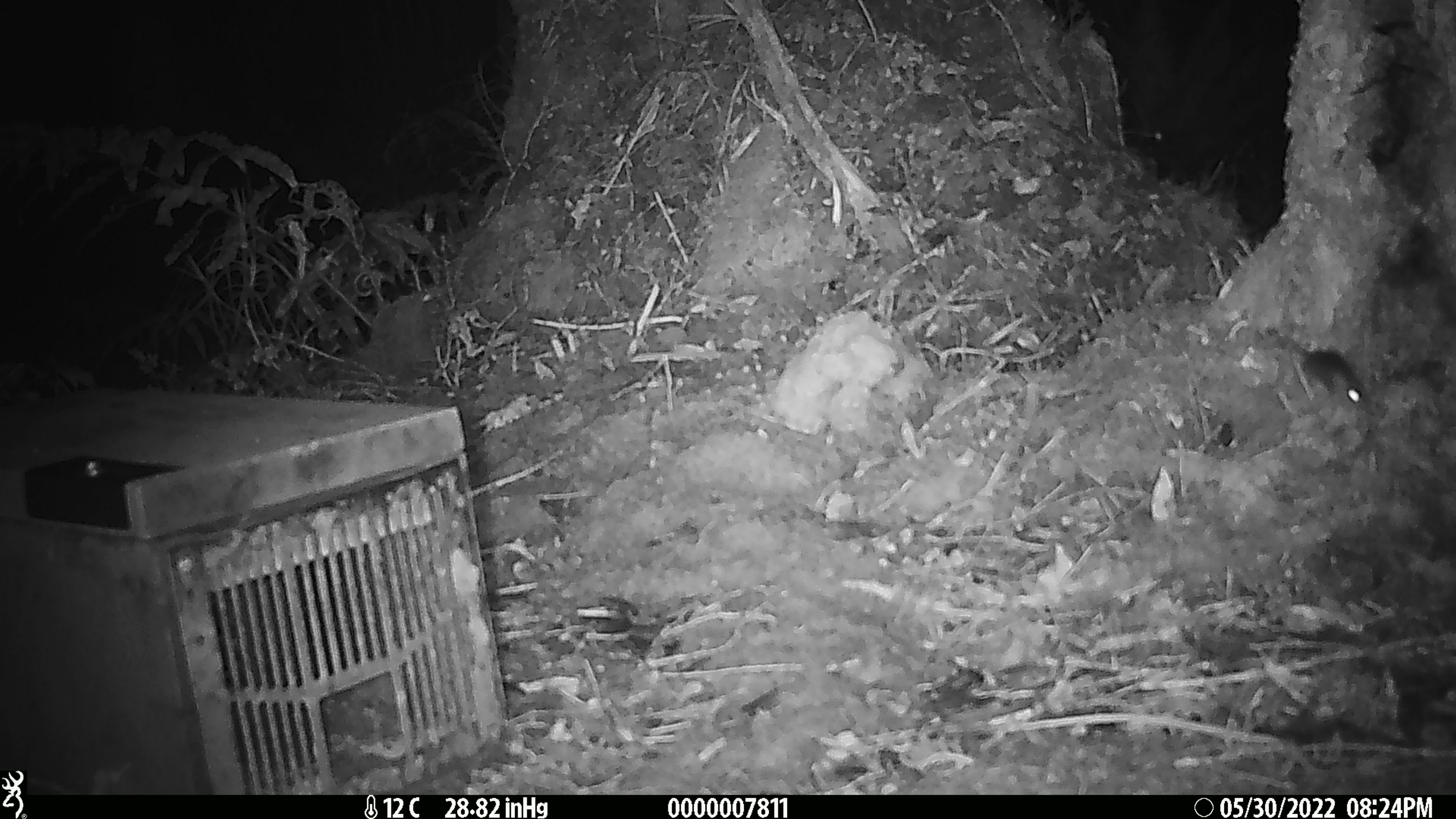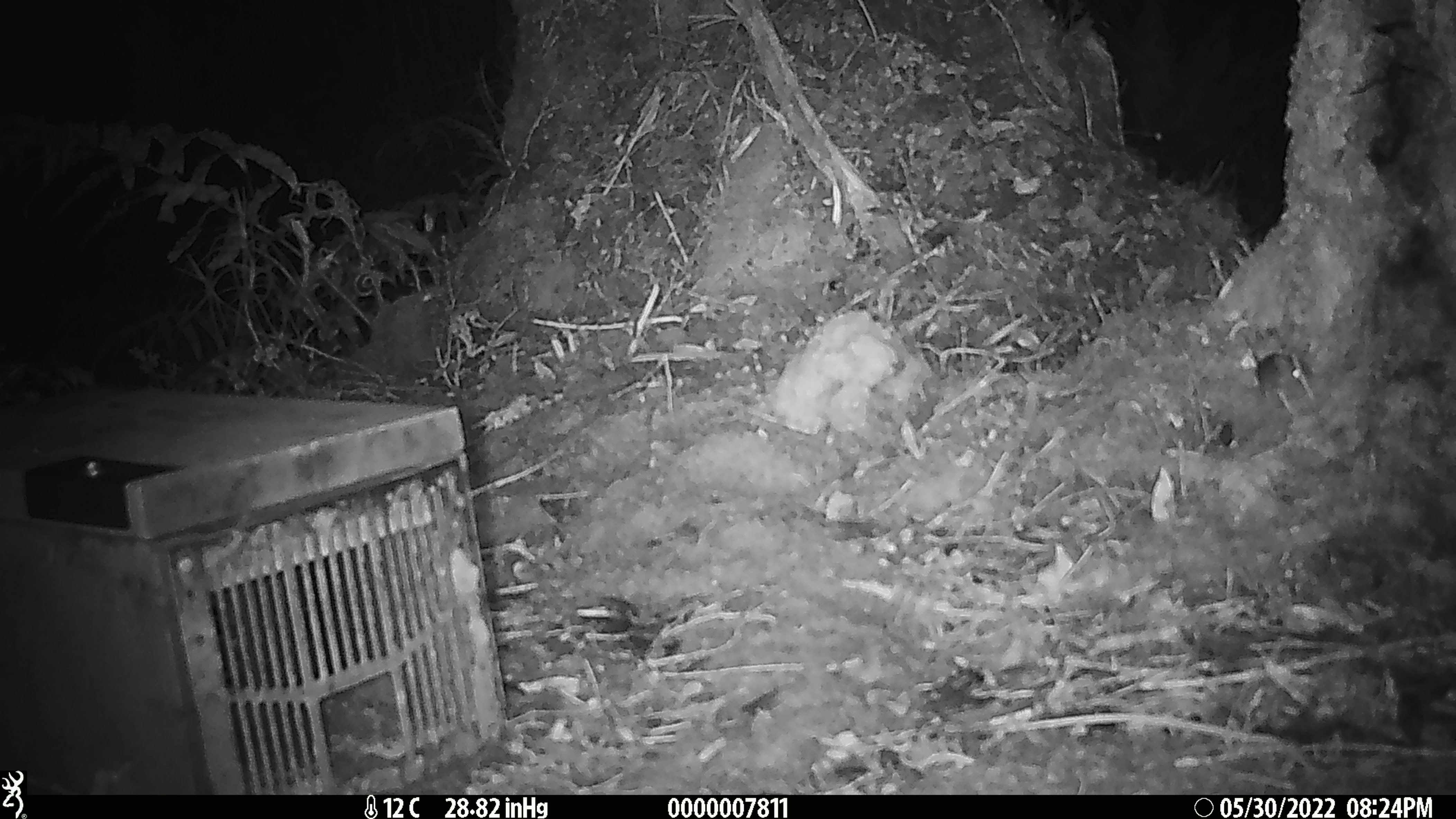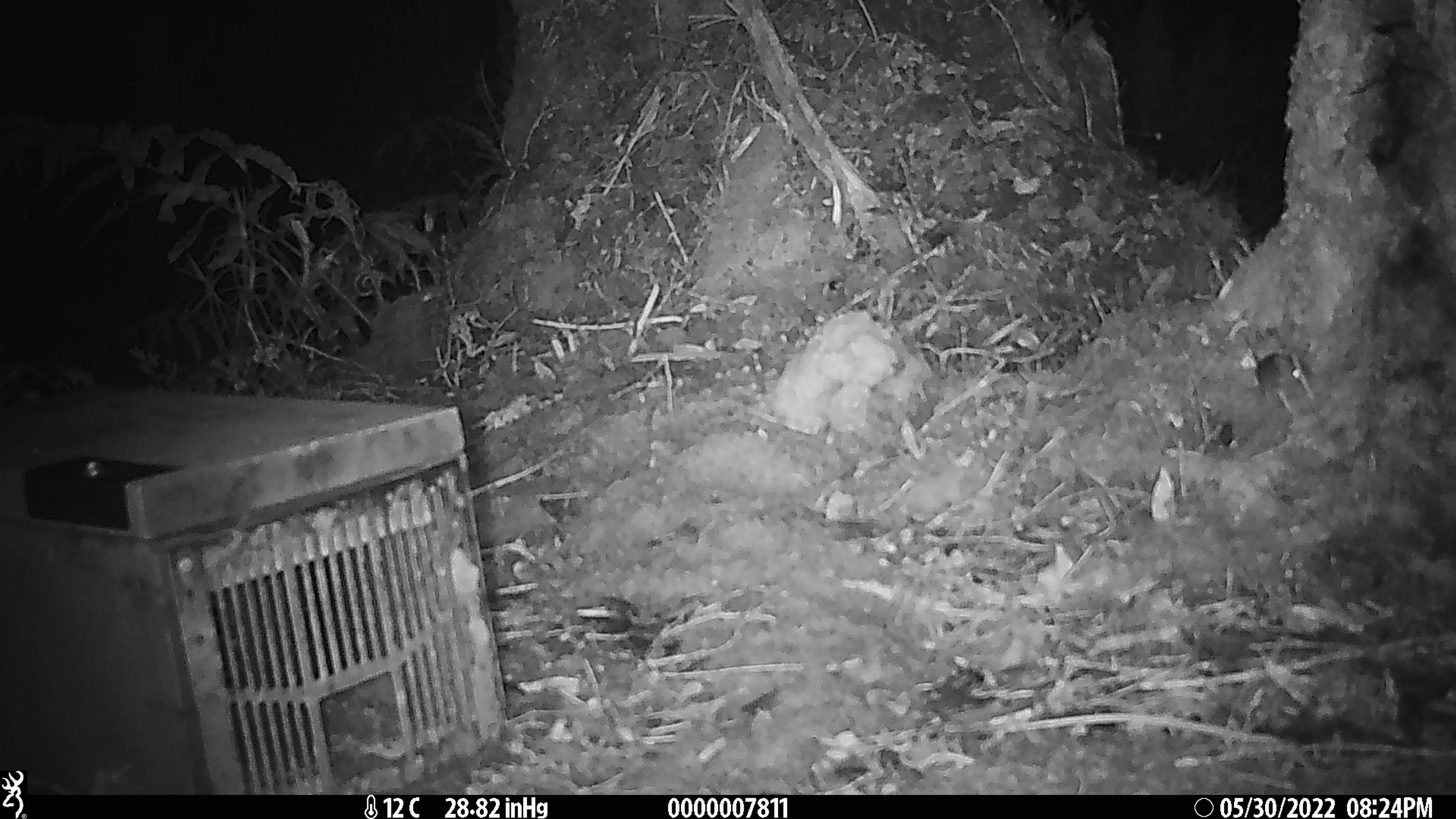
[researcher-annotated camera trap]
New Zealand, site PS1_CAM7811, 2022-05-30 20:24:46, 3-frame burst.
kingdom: Animalia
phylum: Chordata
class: Mammalia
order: Rodentia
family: Muridae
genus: Mus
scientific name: Mus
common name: mouse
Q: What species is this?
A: Mouse (Mus).